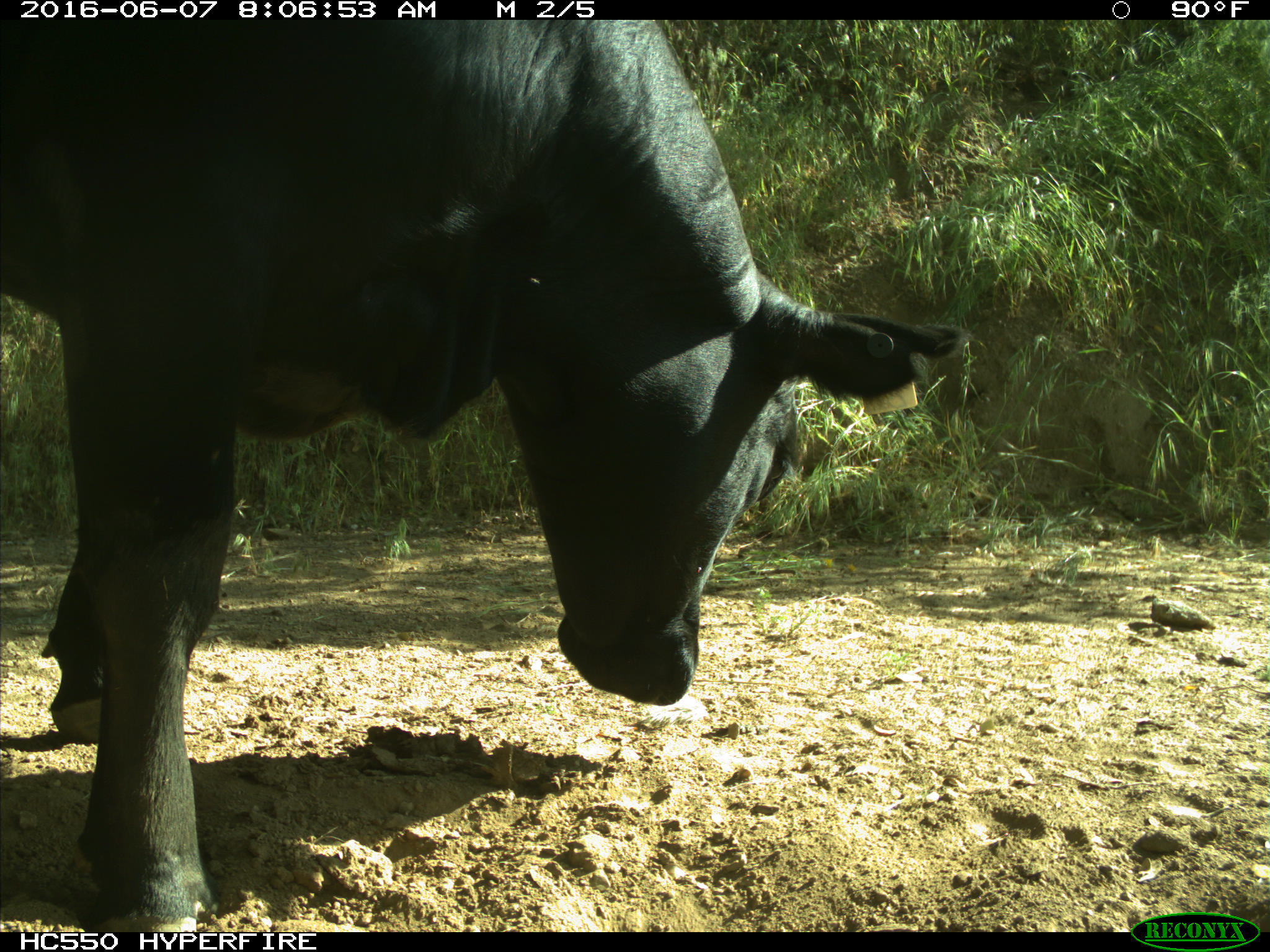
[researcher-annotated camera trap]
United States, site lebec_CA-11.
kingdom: Animalia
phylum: Chordata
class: Mammalia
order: Artiodactyla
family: Bovidae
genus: Bos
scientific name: Bos taurus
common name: domestic cow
Bos taurus (domestic cow).